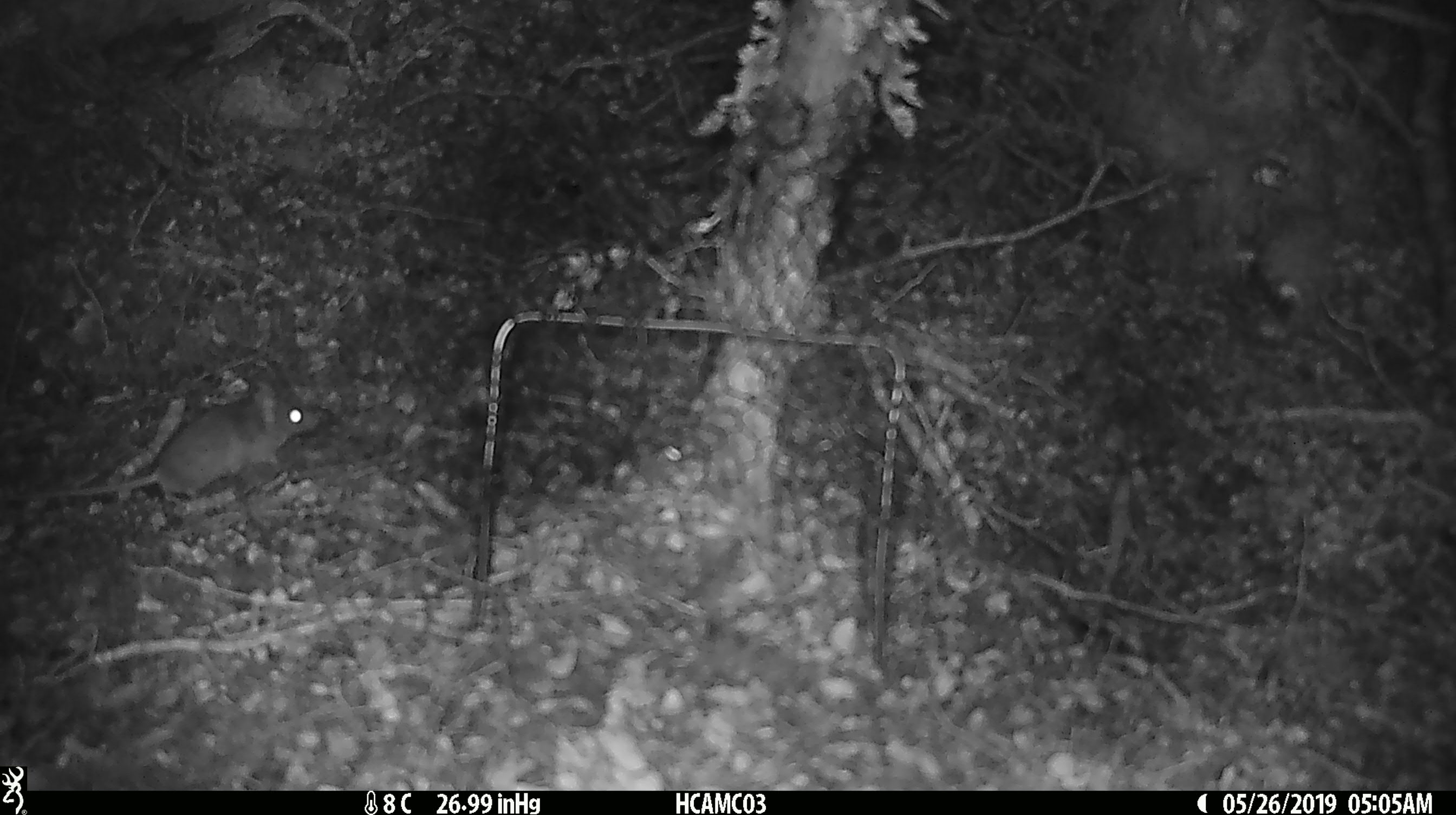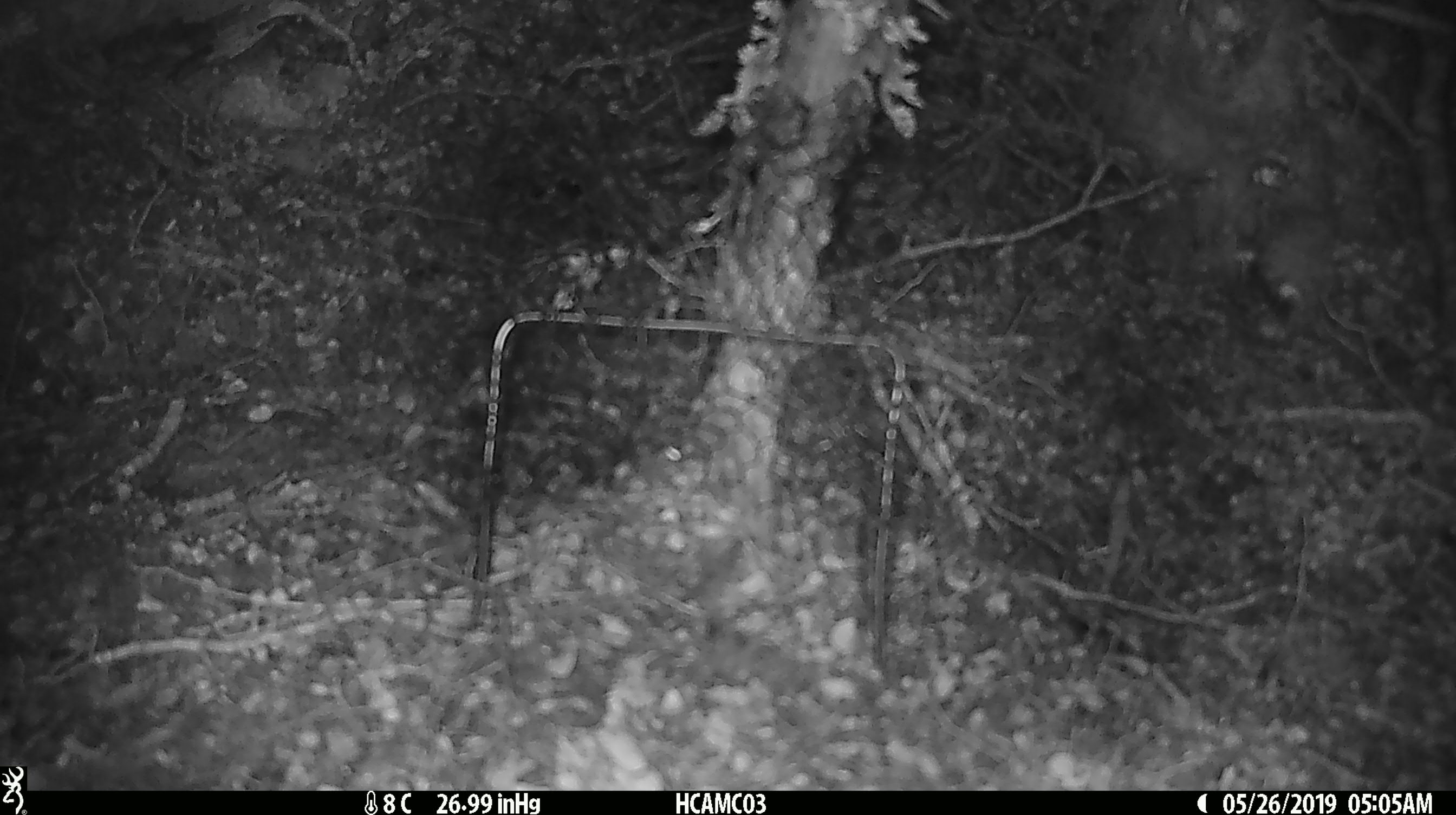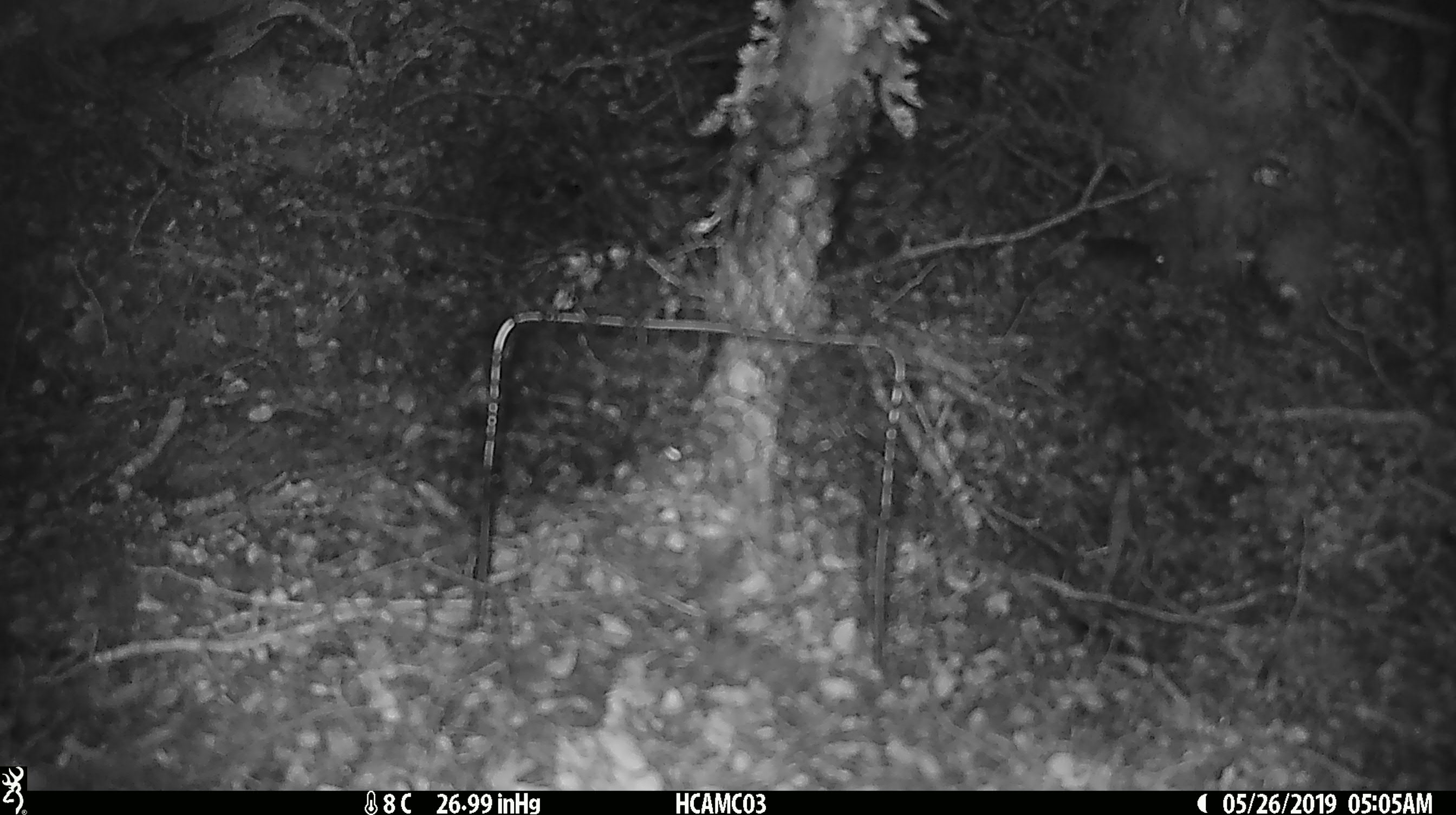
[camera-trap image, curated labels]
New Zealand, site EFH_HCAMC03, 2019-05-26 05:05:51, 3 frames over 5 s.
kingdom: Animalia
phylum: Chordata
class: Mammalia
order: Rodentia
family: Muridae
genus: Mus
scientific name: Mus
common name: mouse